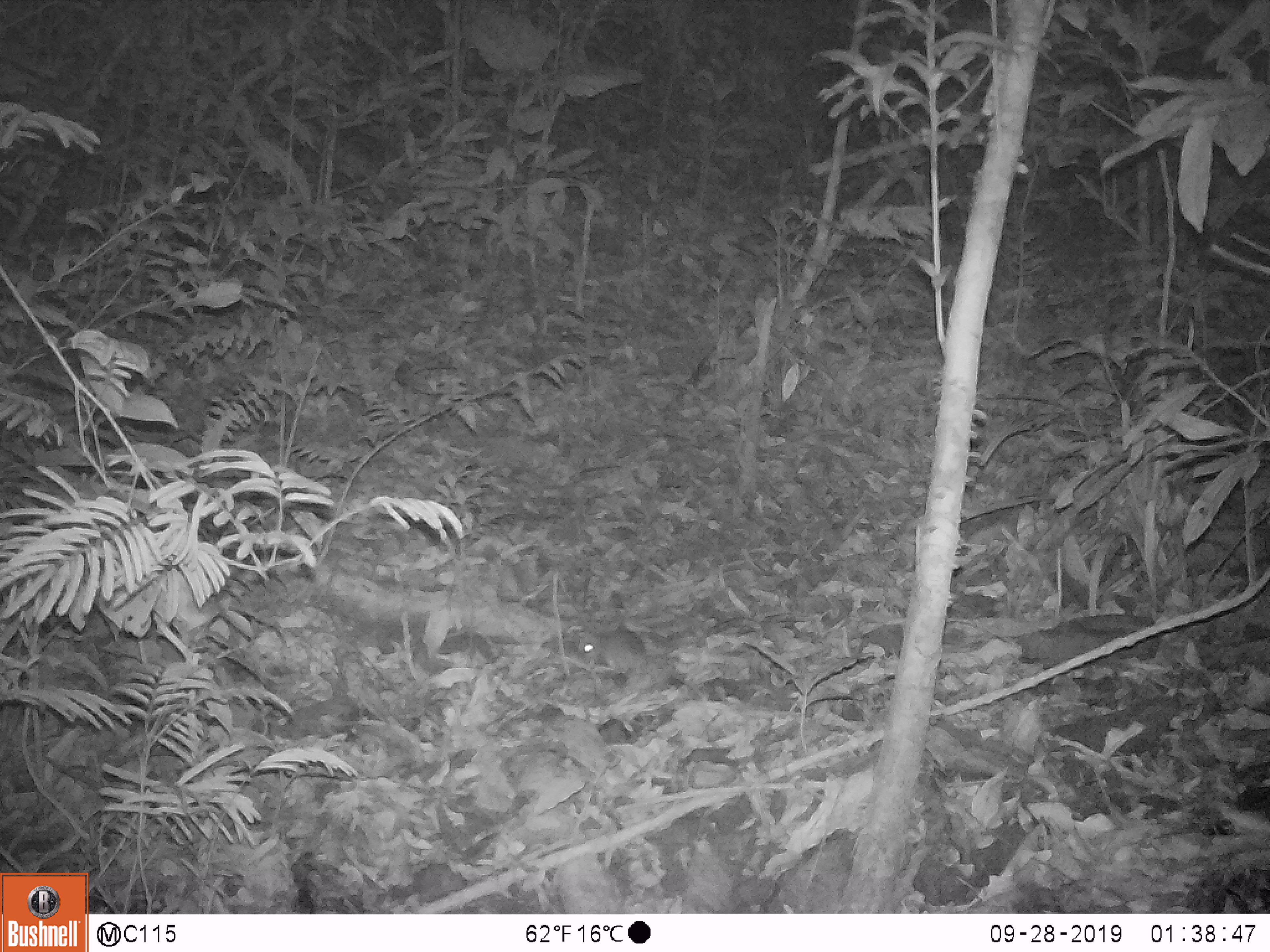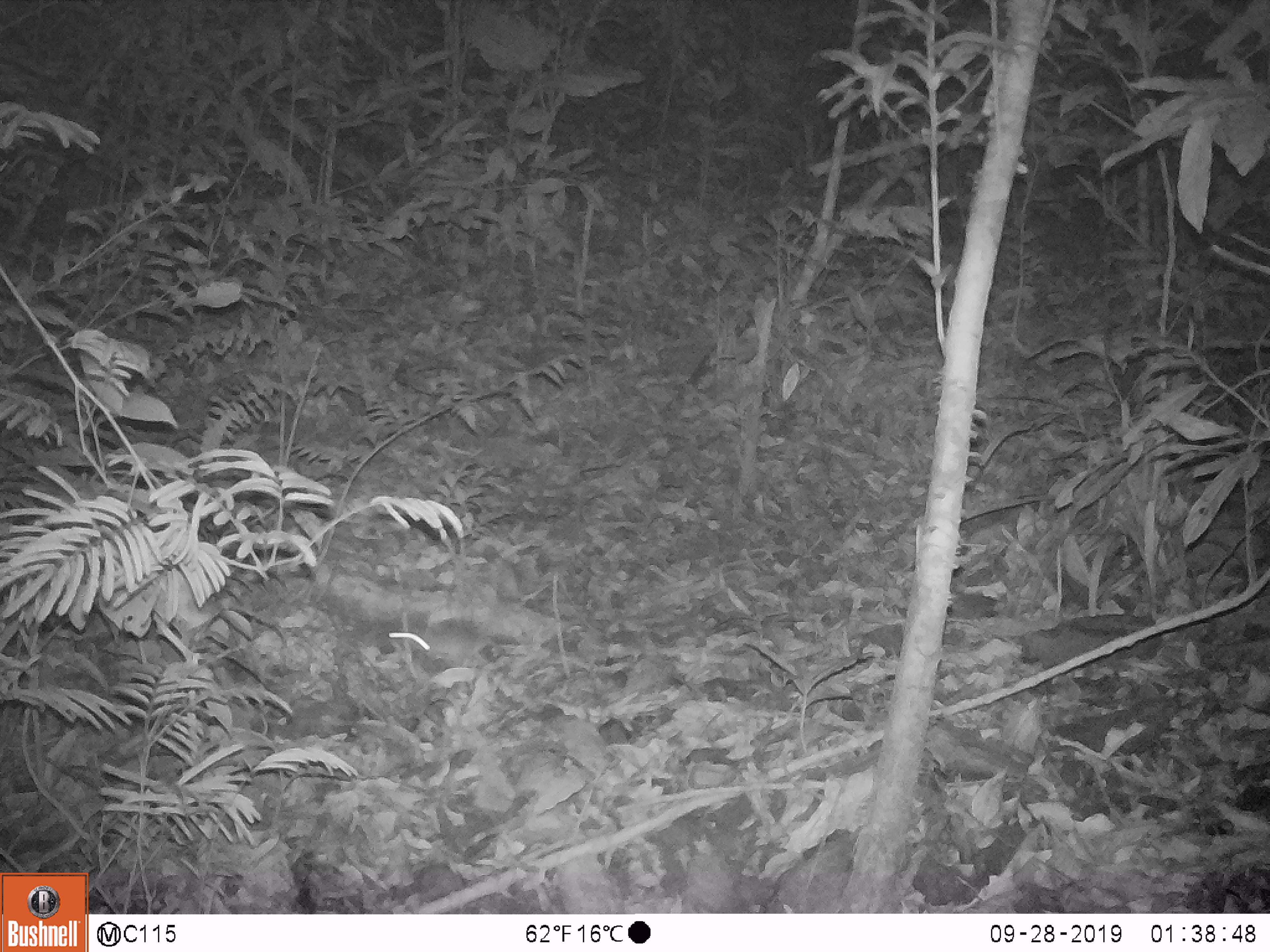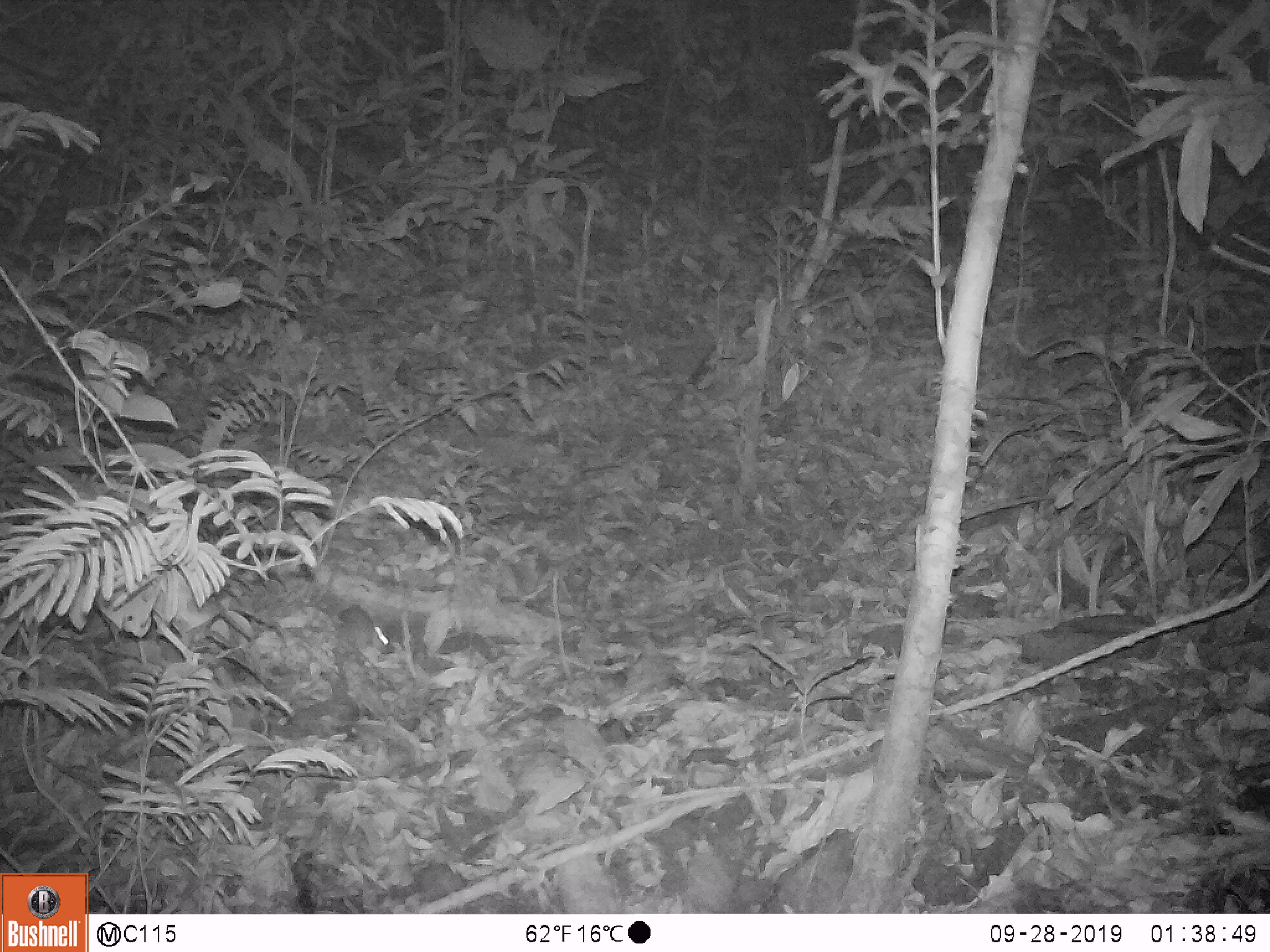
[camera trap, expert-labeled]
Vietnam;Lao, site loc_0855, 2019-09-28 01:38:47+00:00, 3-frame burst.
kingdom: Animalia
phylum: Chordata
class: Mammalia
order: Rodentia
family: Muridae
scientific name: Muridae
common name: old-world mice and rats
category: unidentified murid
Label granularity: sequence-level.